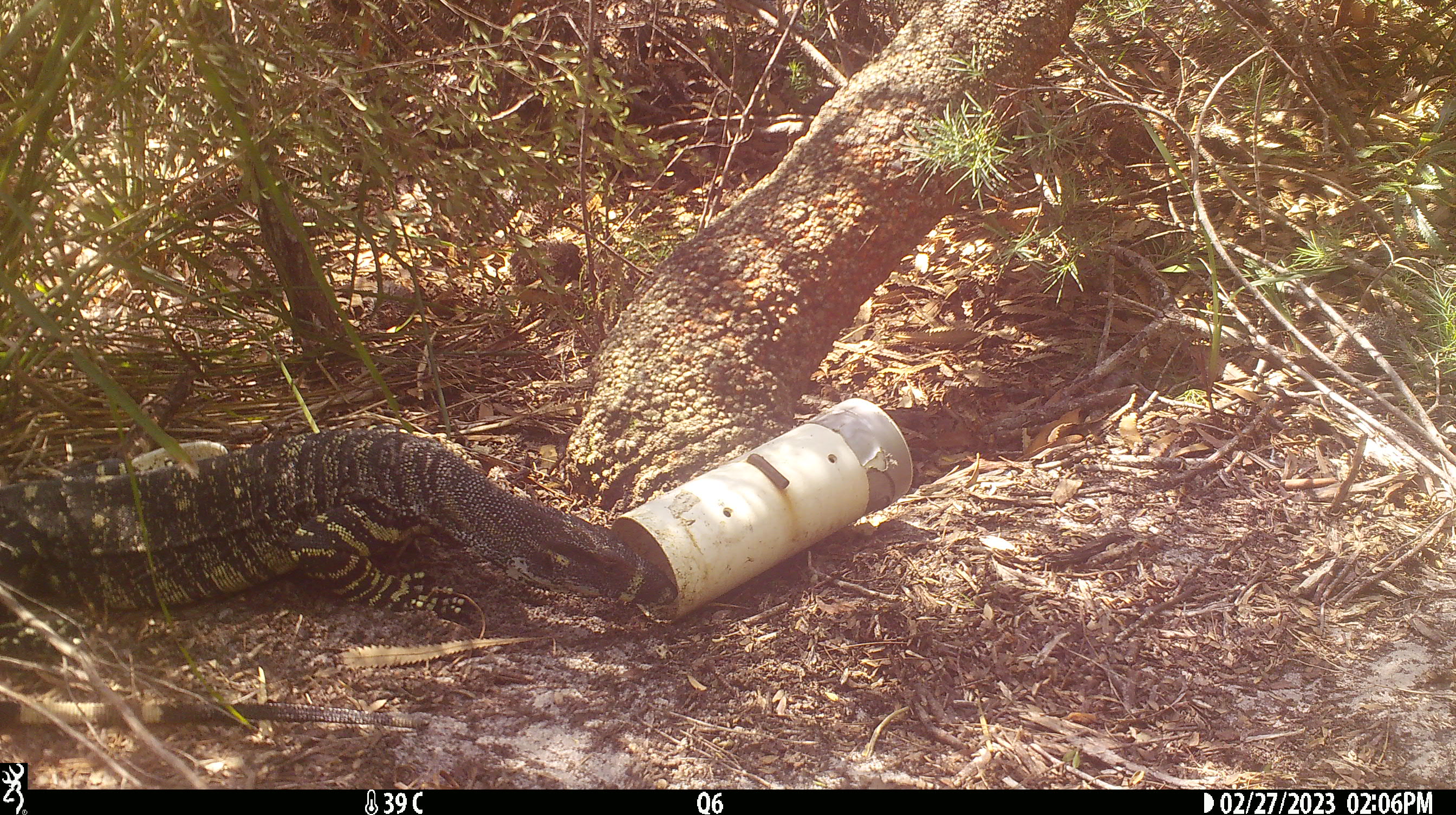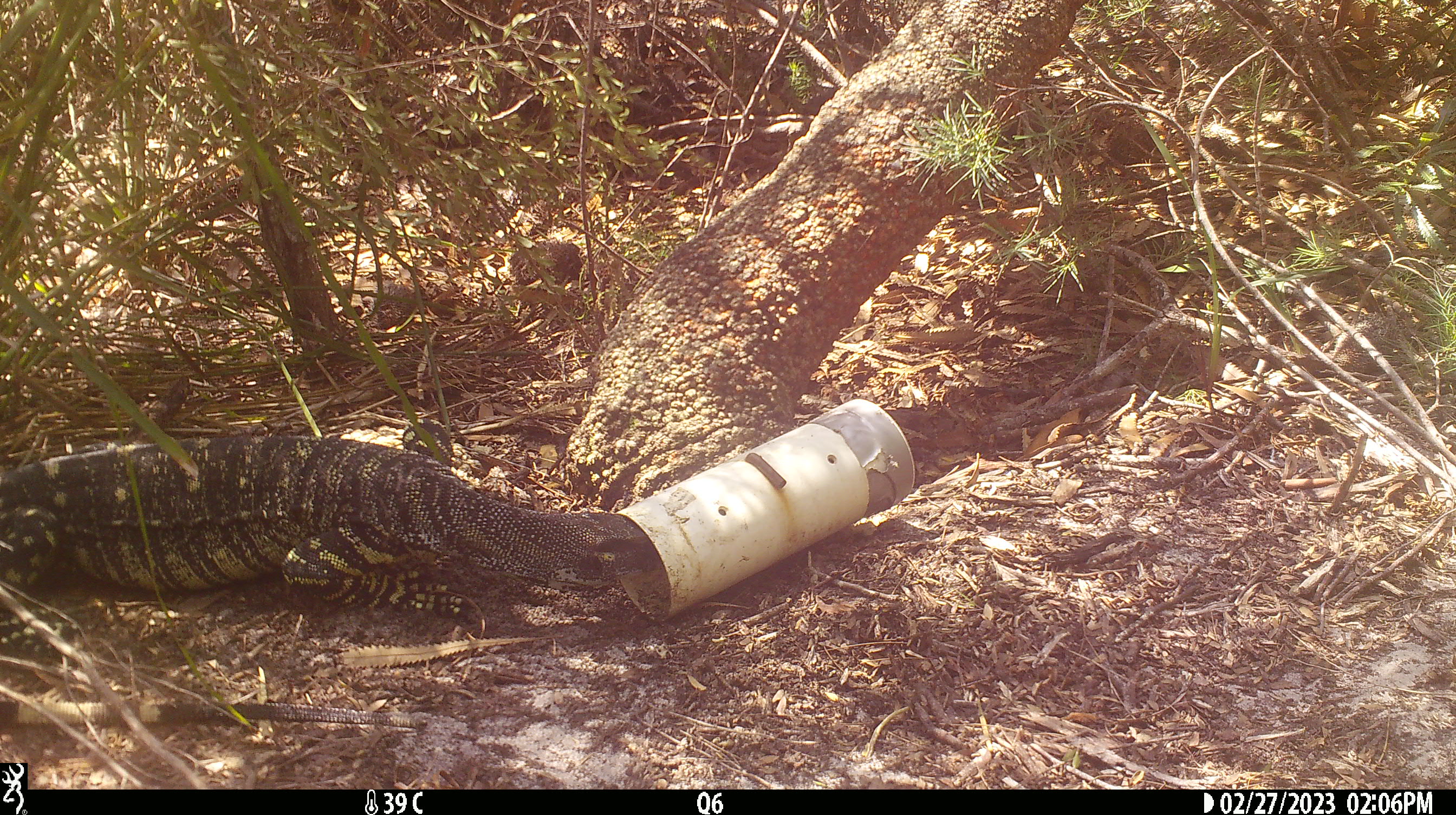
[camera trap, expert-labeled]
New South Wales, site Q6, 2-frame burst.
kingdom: Animalia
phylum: Chordata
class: Reptilia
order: Squamata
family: Varanidae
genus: Varanus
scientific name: Varanus varius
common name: lace monitor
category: goanna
Goanna (lace monitor) (Varanus varius).